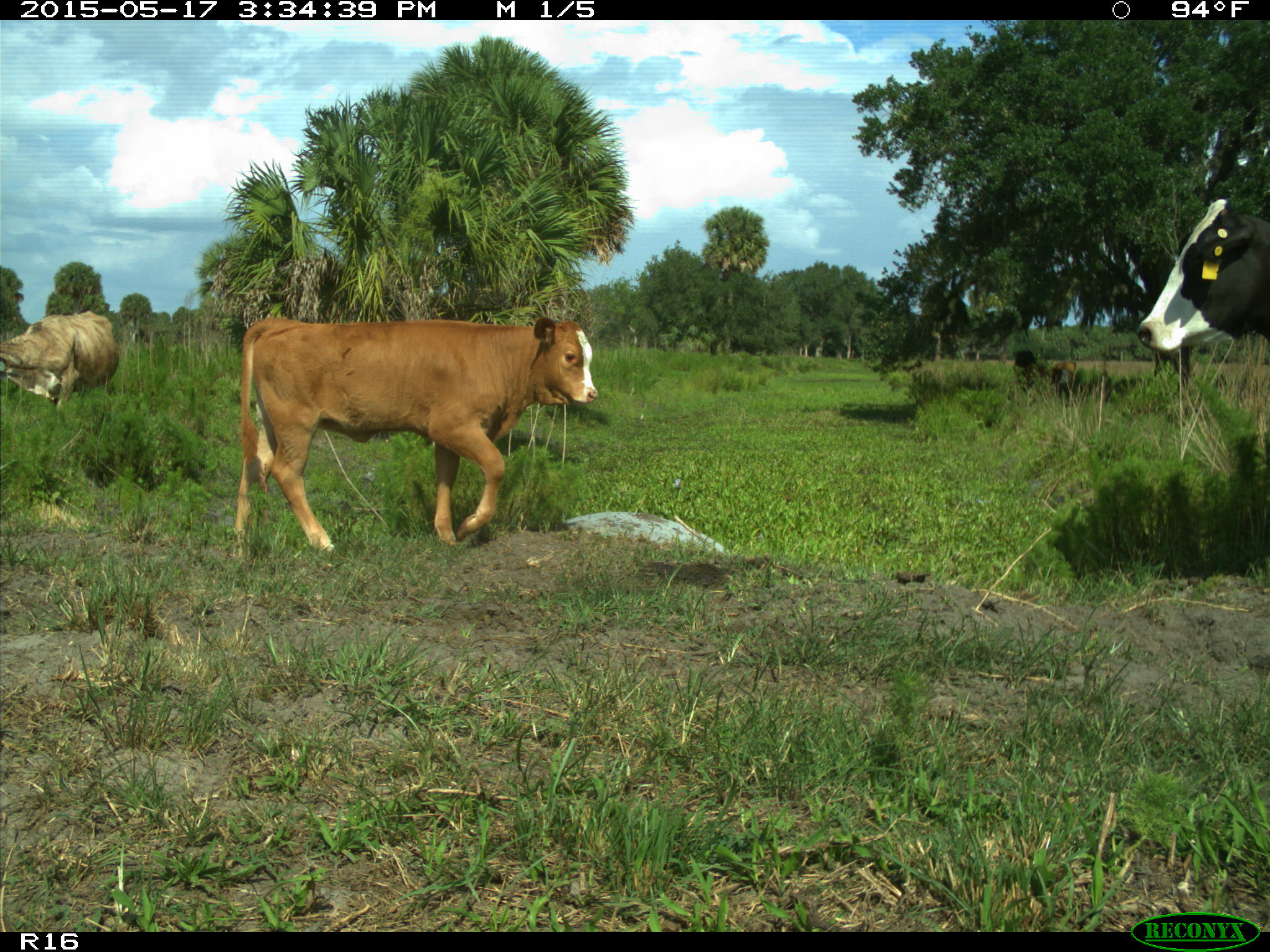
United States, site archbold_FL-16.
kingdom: Animalia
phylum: Chordata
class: Mammalia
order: Artiodactyla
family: Bovidae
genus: Bos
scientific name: Bos taurus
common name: domestic cow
Bos taurus (domestic cow).